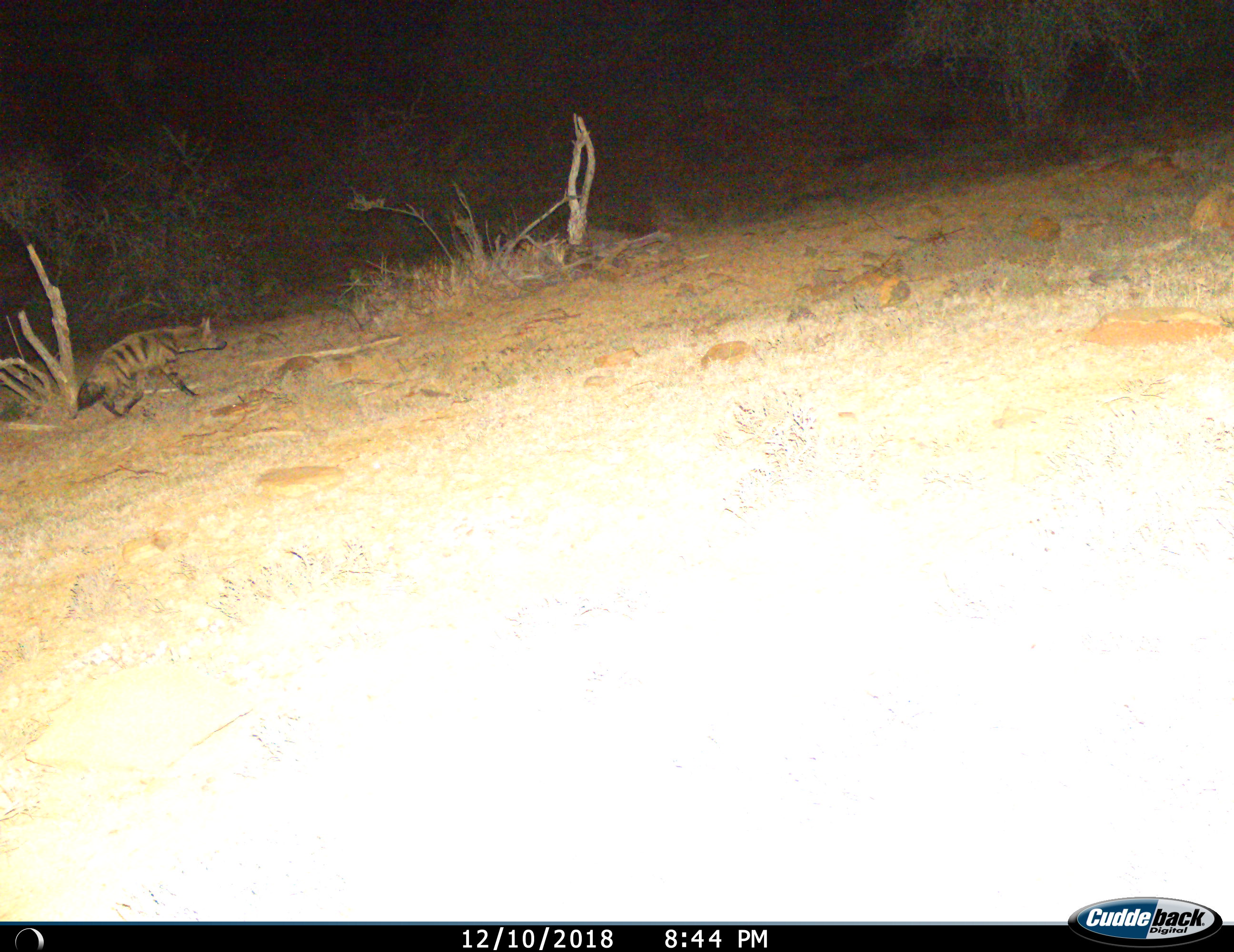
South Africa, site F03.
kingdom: Animalia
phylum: Chordata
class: Mammalia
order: Carnivora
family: Hyaenidae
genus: Proteles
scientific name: Proteles cristatus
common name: aardwolf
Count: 1.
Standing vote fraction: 0%.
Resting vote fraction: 0%.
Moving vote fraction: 100%.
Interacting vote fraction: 0%.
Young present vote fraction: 0%.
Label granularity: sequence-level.